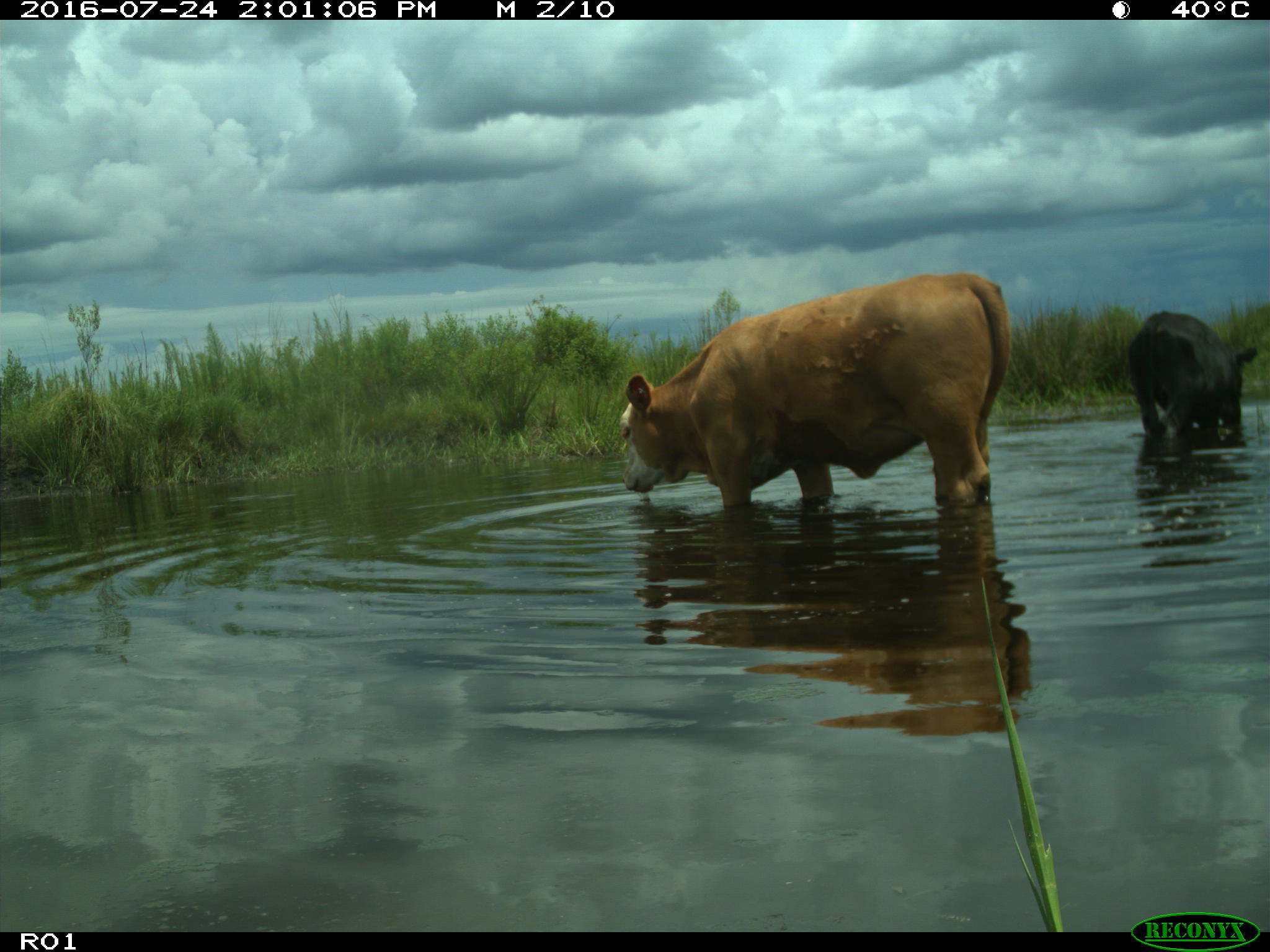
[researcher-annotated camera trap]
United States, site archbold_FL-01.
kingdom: Animalia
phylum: Chordata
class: Mammalia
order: Artiodactyla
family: Bovidae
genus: Bos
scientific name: Bos taurus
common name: domestic cow